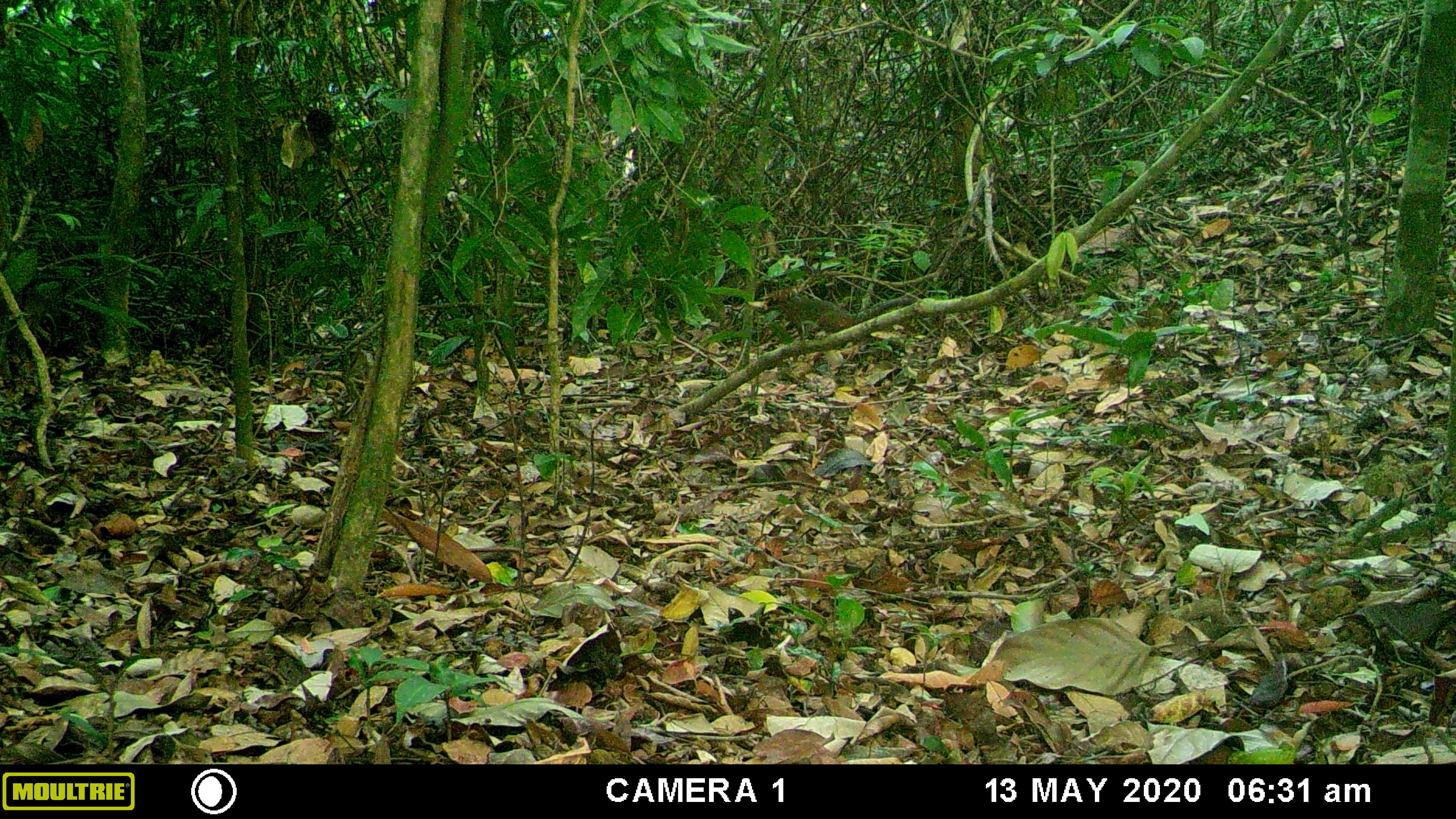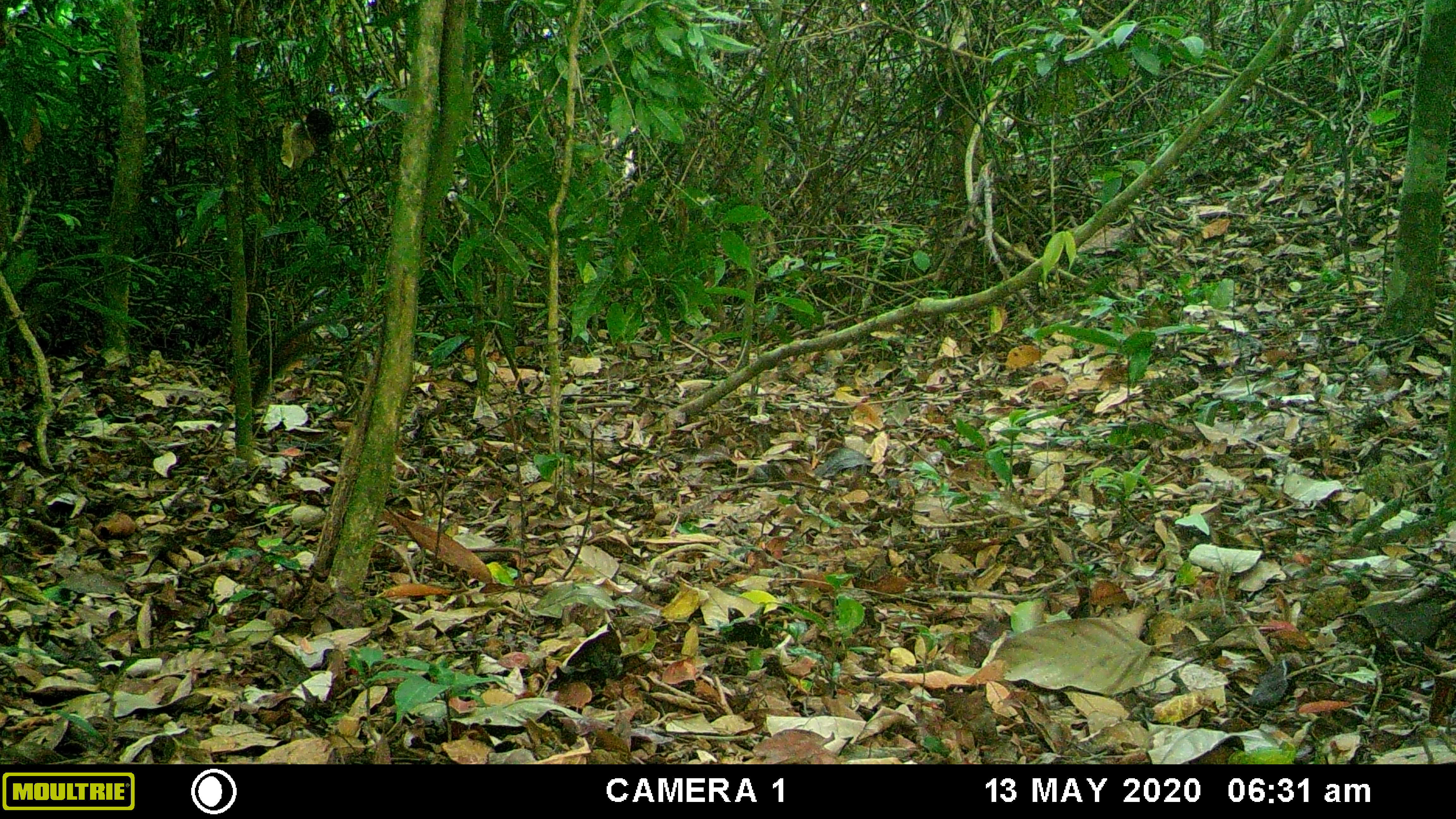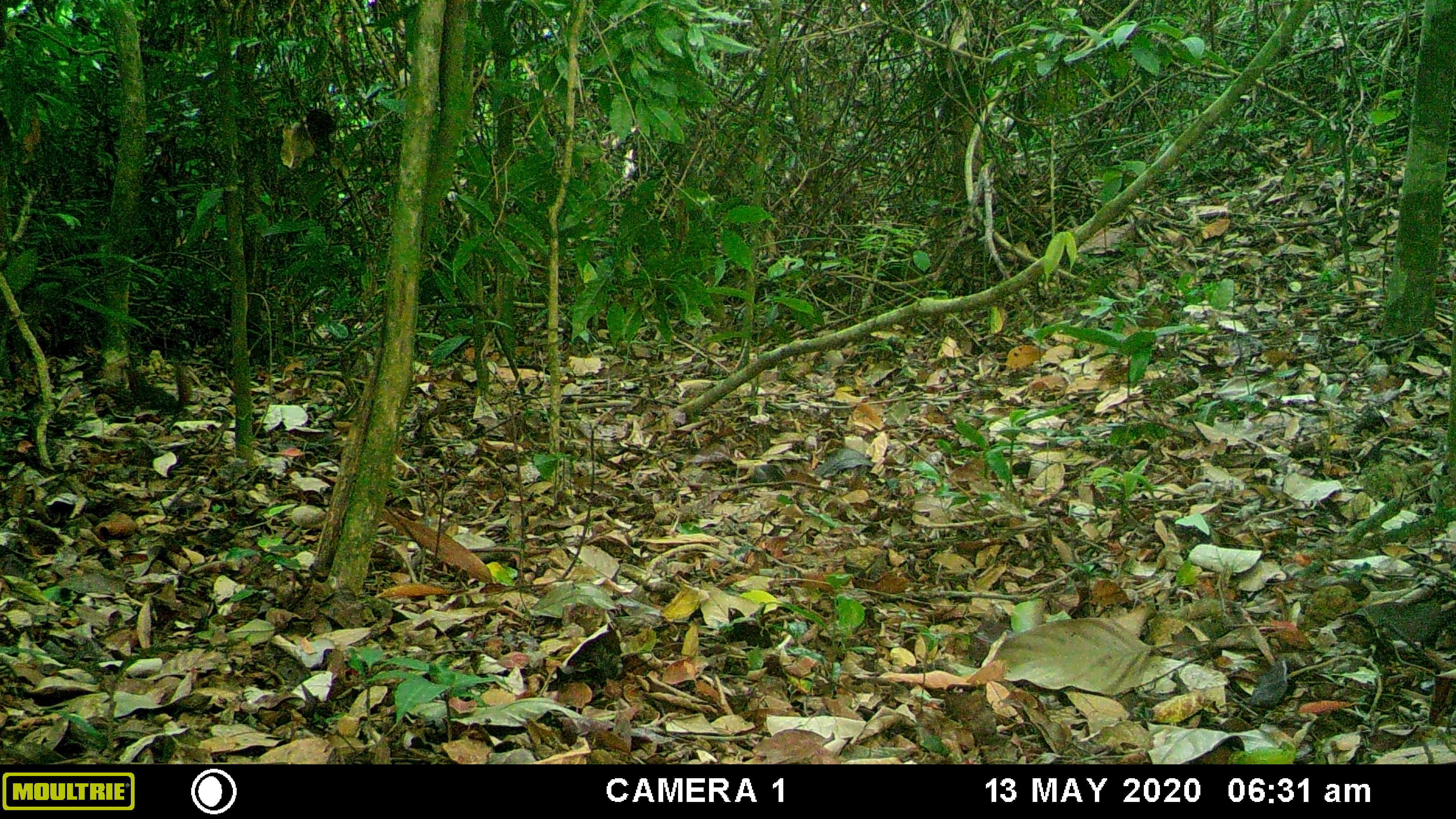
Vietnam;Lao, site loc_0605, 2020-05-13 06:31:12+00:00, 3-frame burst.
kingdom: Animalia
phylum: Chordata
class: Mammalia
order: Rodentia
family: Sciuridae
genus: Dremomys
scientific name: Dremomys rufigenis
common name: red-cheeked squirrel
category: red cheeked squirrel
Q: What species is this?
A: Red cheeked squirrel (red-cheeked squirrel) (Dremomys rufigenis).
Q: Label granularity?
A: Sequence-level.